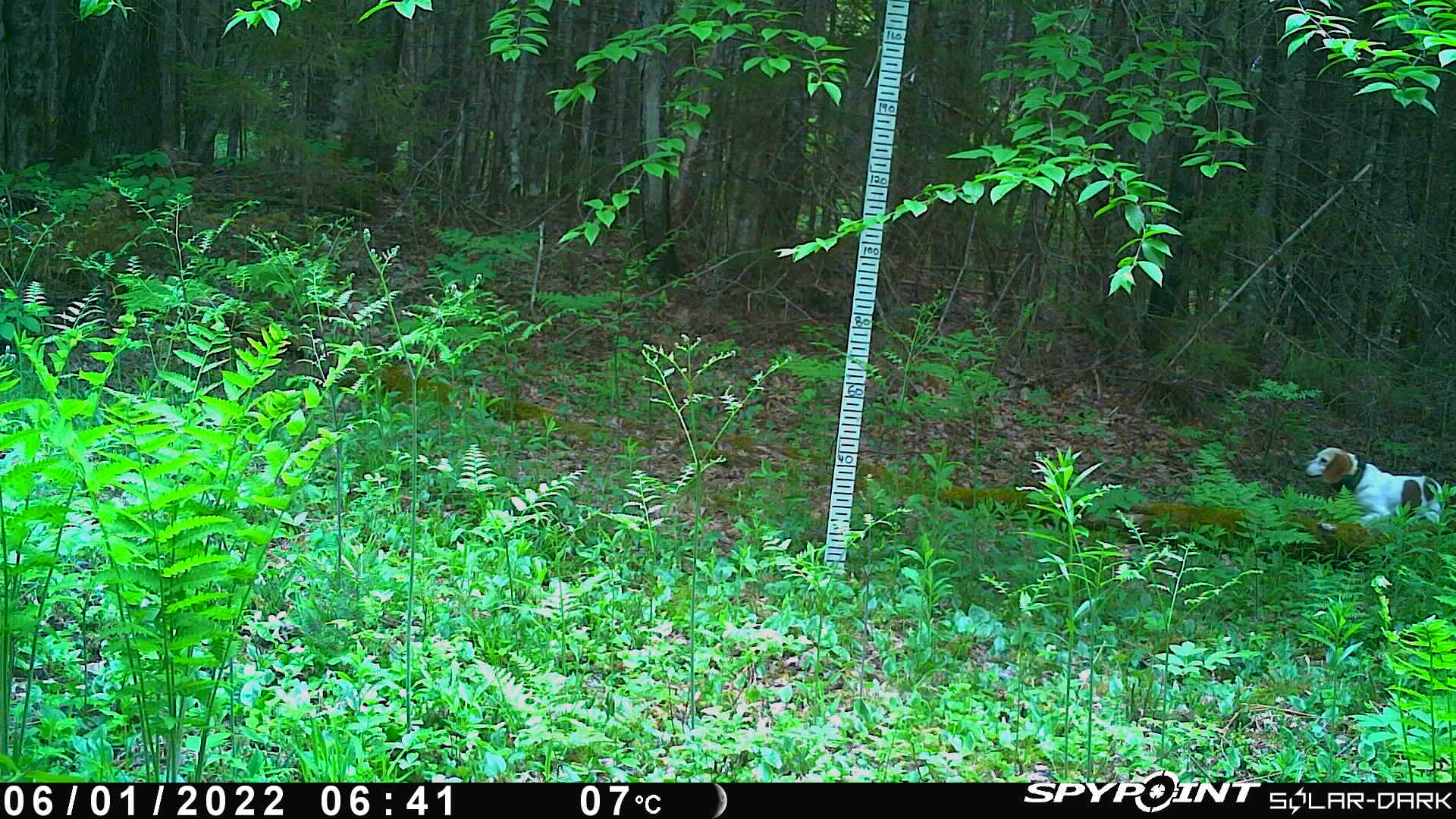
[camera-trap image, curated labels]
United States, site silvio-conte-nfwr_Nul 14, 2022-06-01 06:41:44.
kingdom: Animalia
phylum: Chordata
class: Mammalia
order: Carnivora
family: Canidae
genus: Canis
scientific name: Canis familiaris familiaris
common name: domestic dog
Domestic dog (Canis familiaris familiaris).